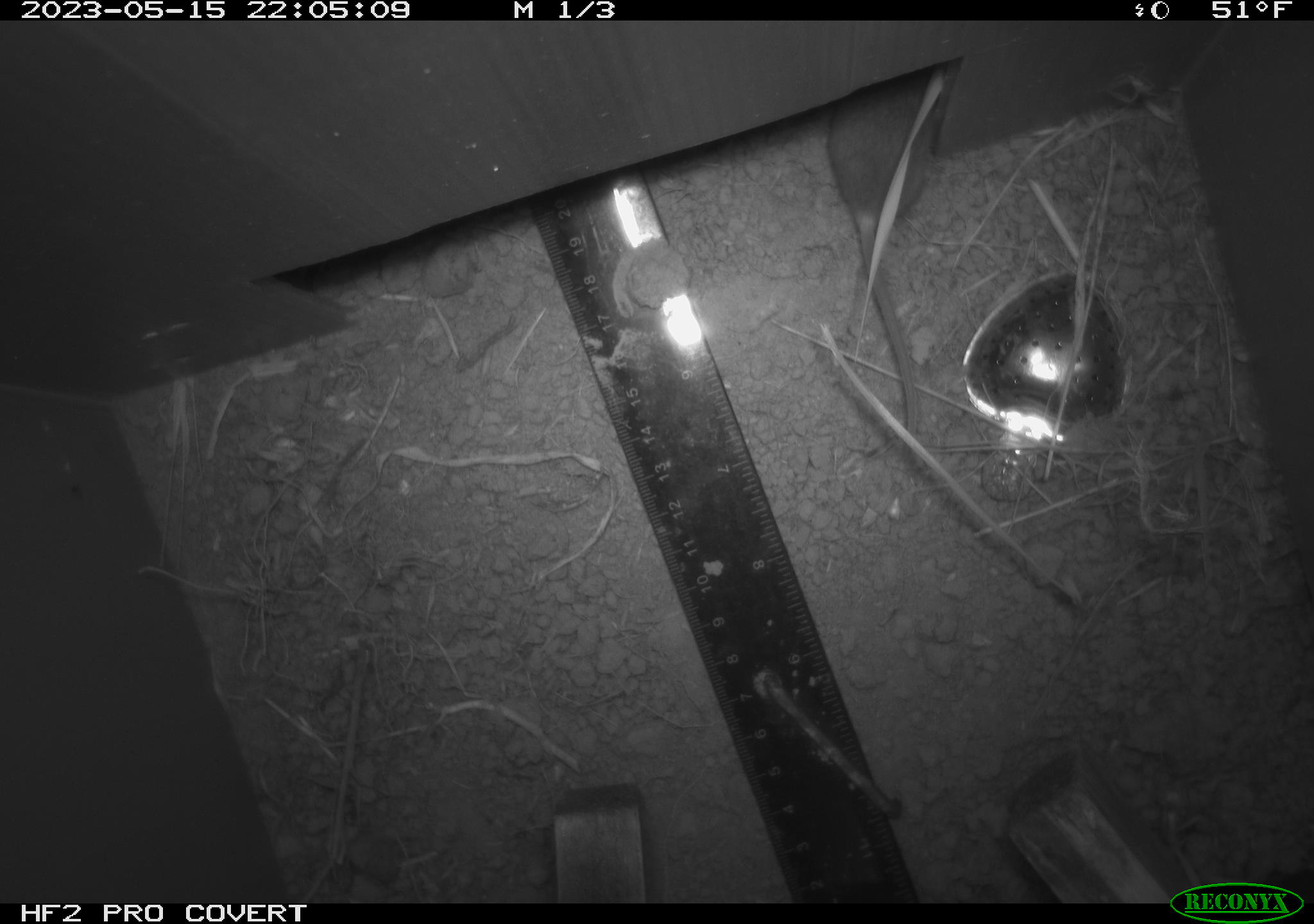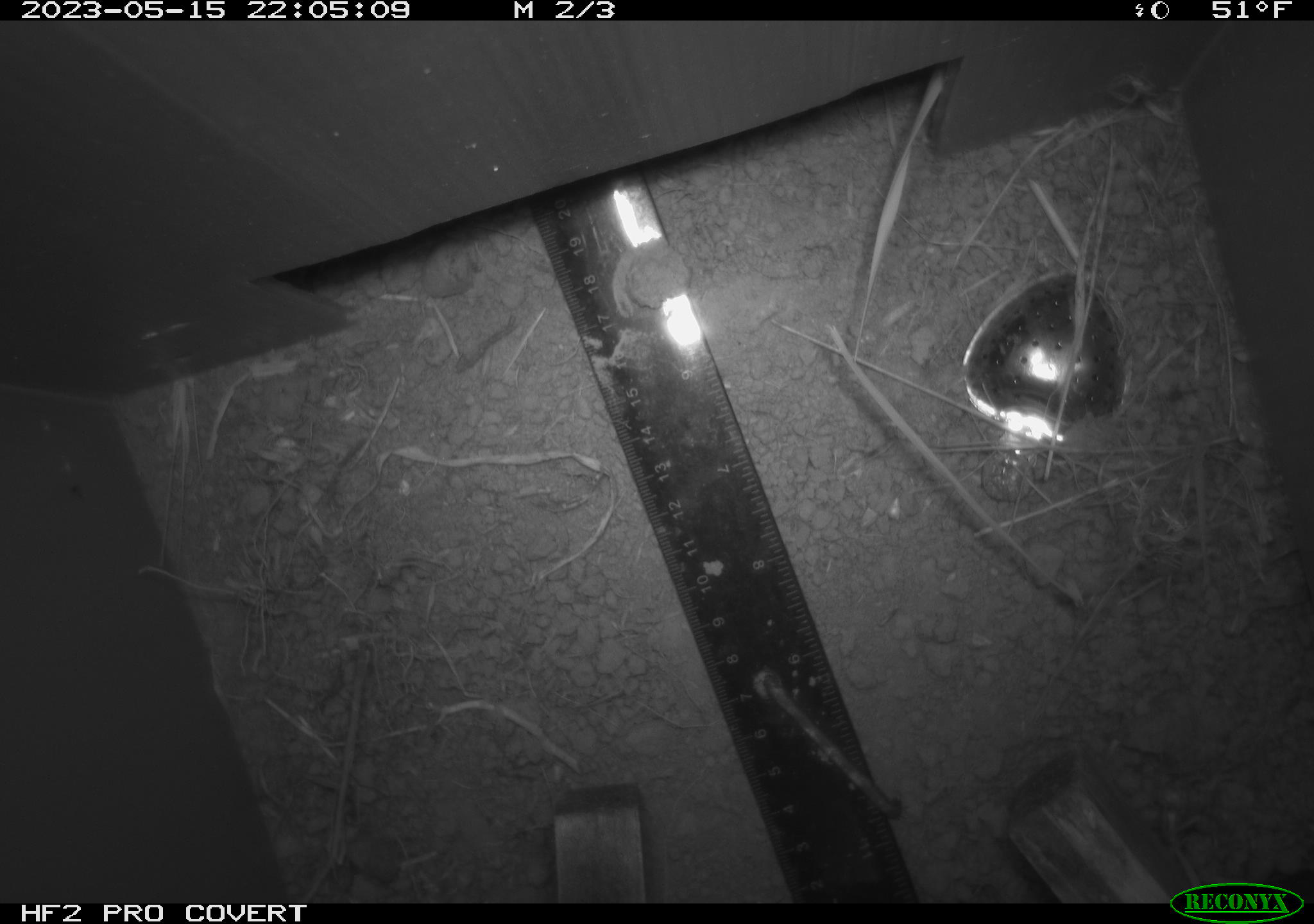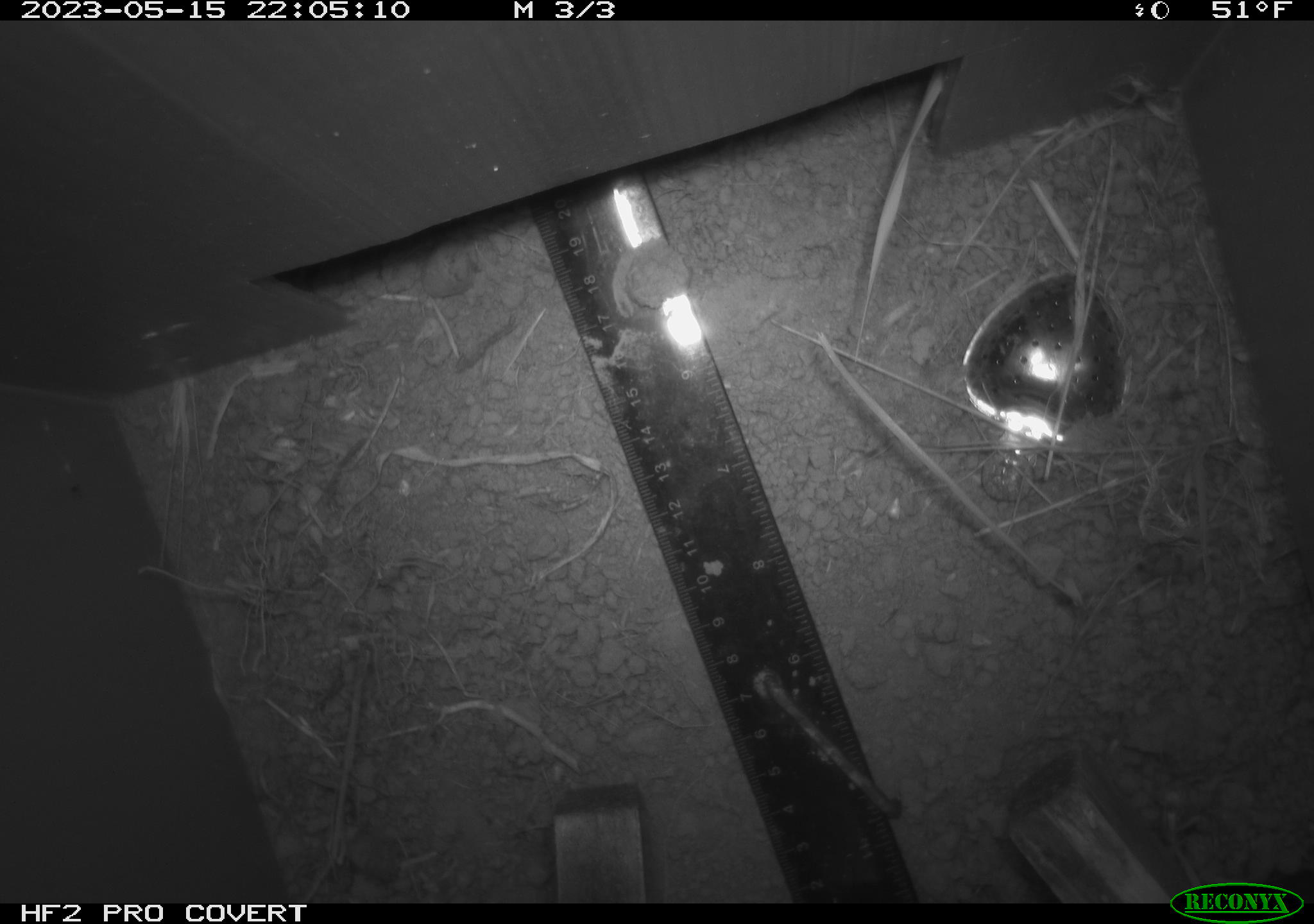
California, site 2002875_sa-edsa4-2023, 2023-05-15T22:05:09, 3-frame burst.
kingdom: Animalia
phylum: Chordata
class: Mammalia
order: Rodentia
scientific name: Rodentia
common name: mouse species